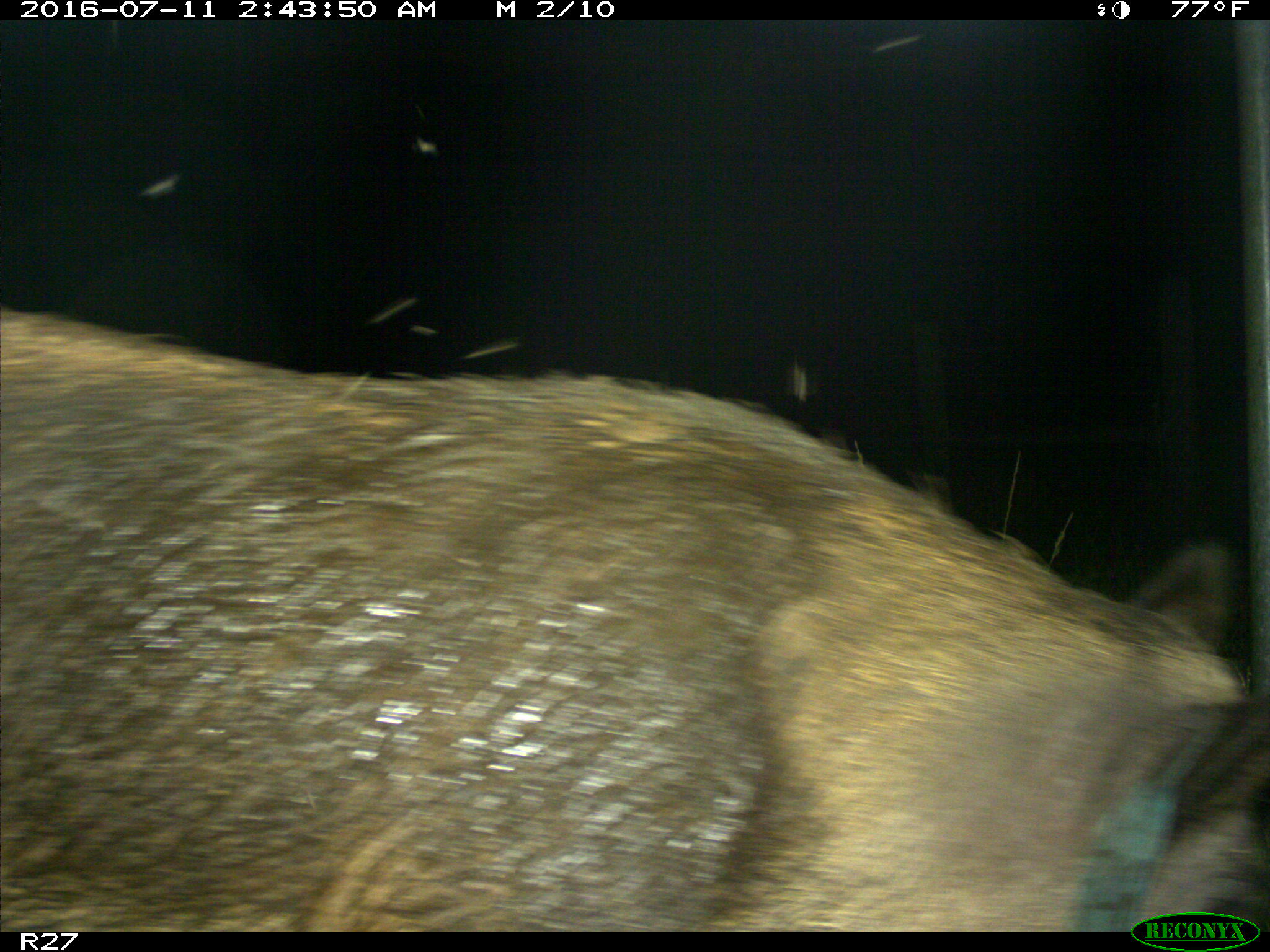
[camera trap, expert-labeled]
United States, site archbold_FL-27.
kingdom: Animalia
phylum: Chordata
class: Mammalia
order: Artiodactyla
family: Suidae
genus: Sus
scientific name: Sus scrofa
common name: wild boar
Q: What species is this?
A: Sus scrofa (wild boar).